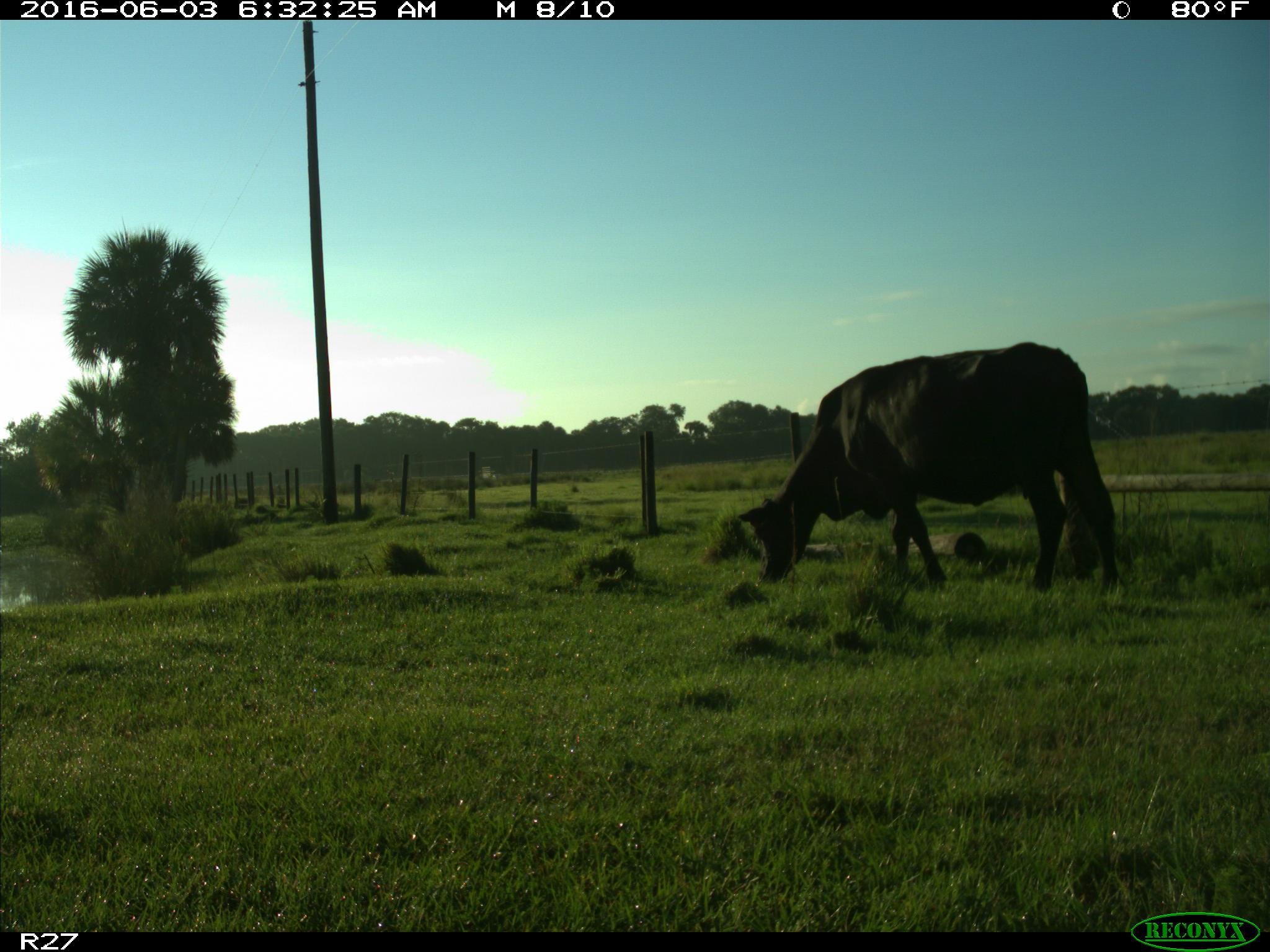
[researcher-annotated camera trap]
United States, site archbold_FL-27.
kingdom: Animalia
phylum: Chordata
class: Mammalia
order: Artiodactyla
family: Bovidae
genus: Bos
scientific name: Bos taurus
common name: domestic cow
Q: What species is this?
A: Bos taurus (domestic cow).